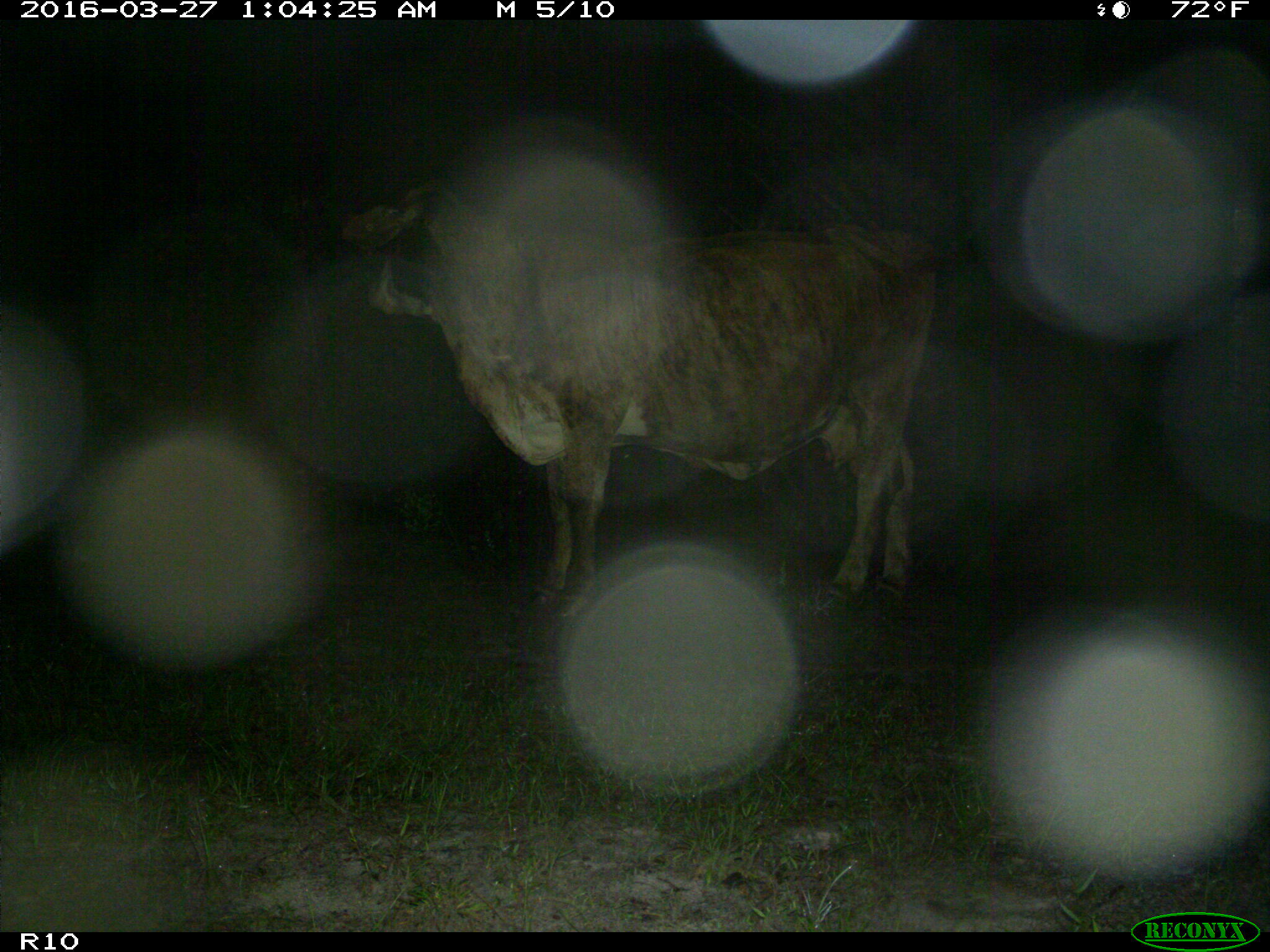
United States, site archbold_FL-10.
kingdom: Animalia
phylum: Chordata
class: Mammalia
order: Artiodactyla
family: Bovidae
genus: Bos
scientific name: Bos taurus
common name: domestic cow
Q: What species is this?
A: Bos taurus (domestic cow).